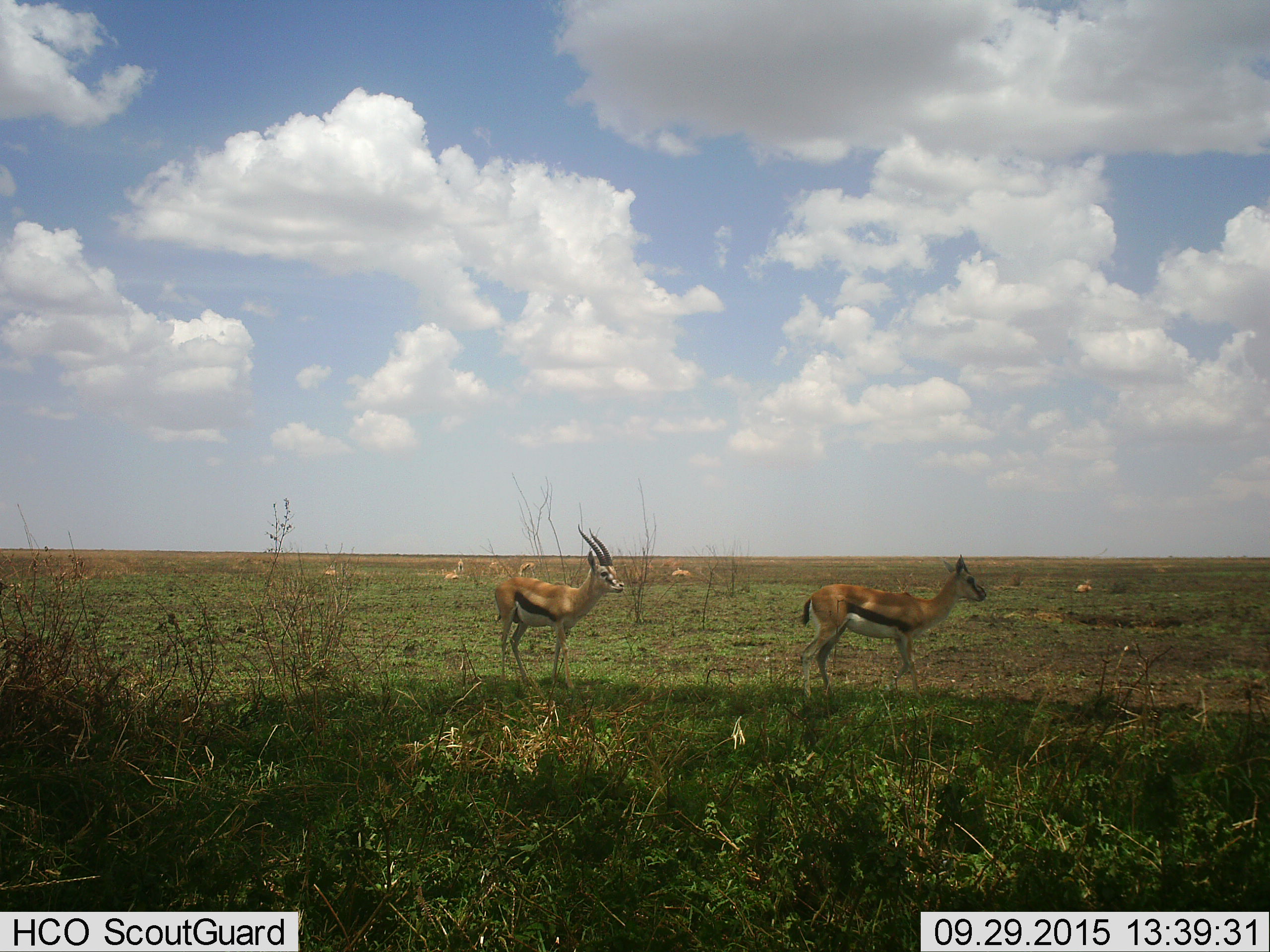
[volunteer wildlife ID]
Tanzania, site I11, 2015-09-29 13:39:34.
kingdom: Animalia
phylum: Chordata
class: Mammalia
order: Artiodactyla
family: Bovidae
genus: Eudorcas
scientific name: Eudorcas thomsonii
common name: thomson's gazelle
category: gazellethomsons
Gazellethomsons (thomson's gazelle) (Eudorcas thomsonii), count 8. Behavior (volunteer vote fractions): standing 90%, resting 50%, moving 0%, interacting 0%. Young present (vote fraction): 0%. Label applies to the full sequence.